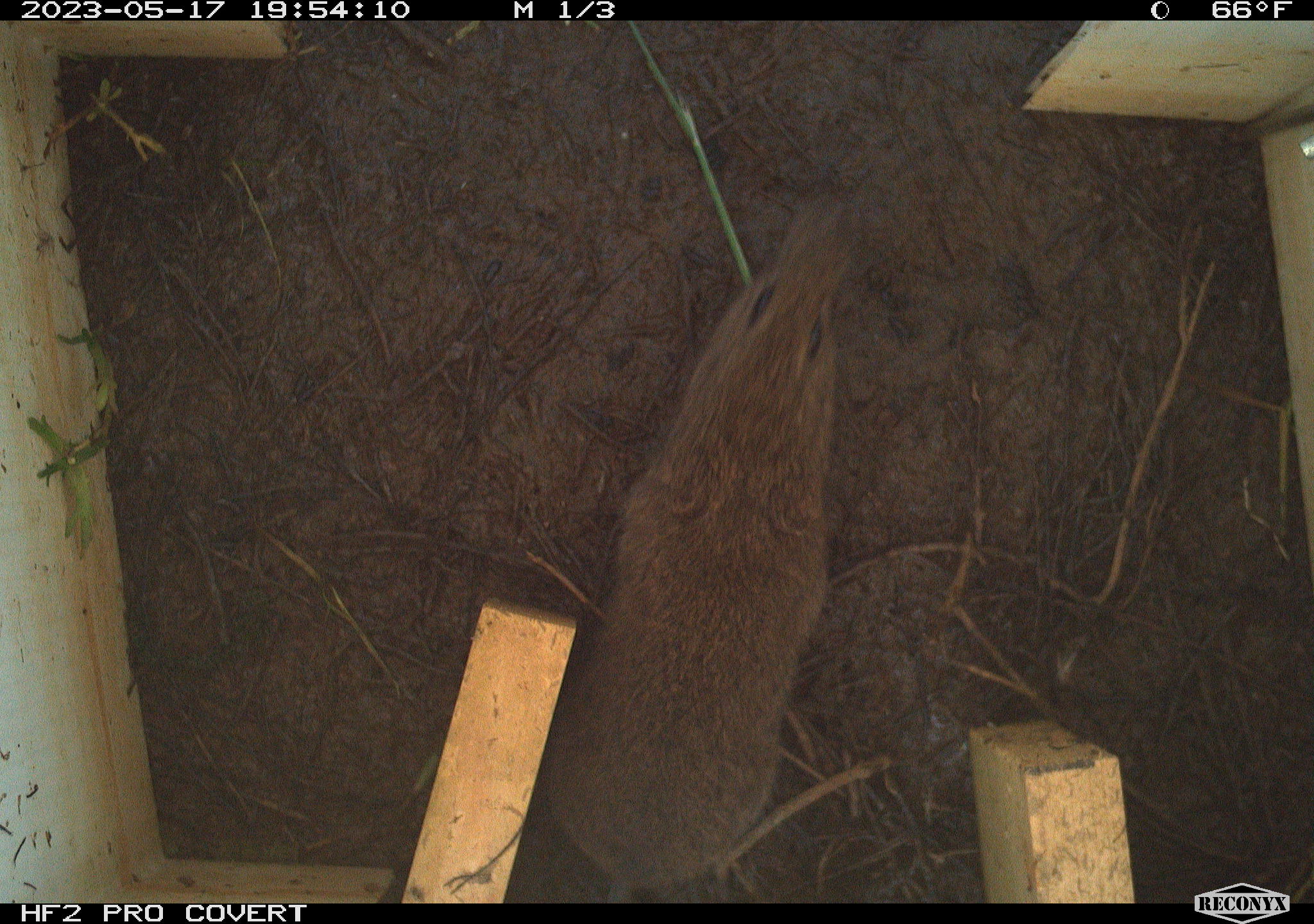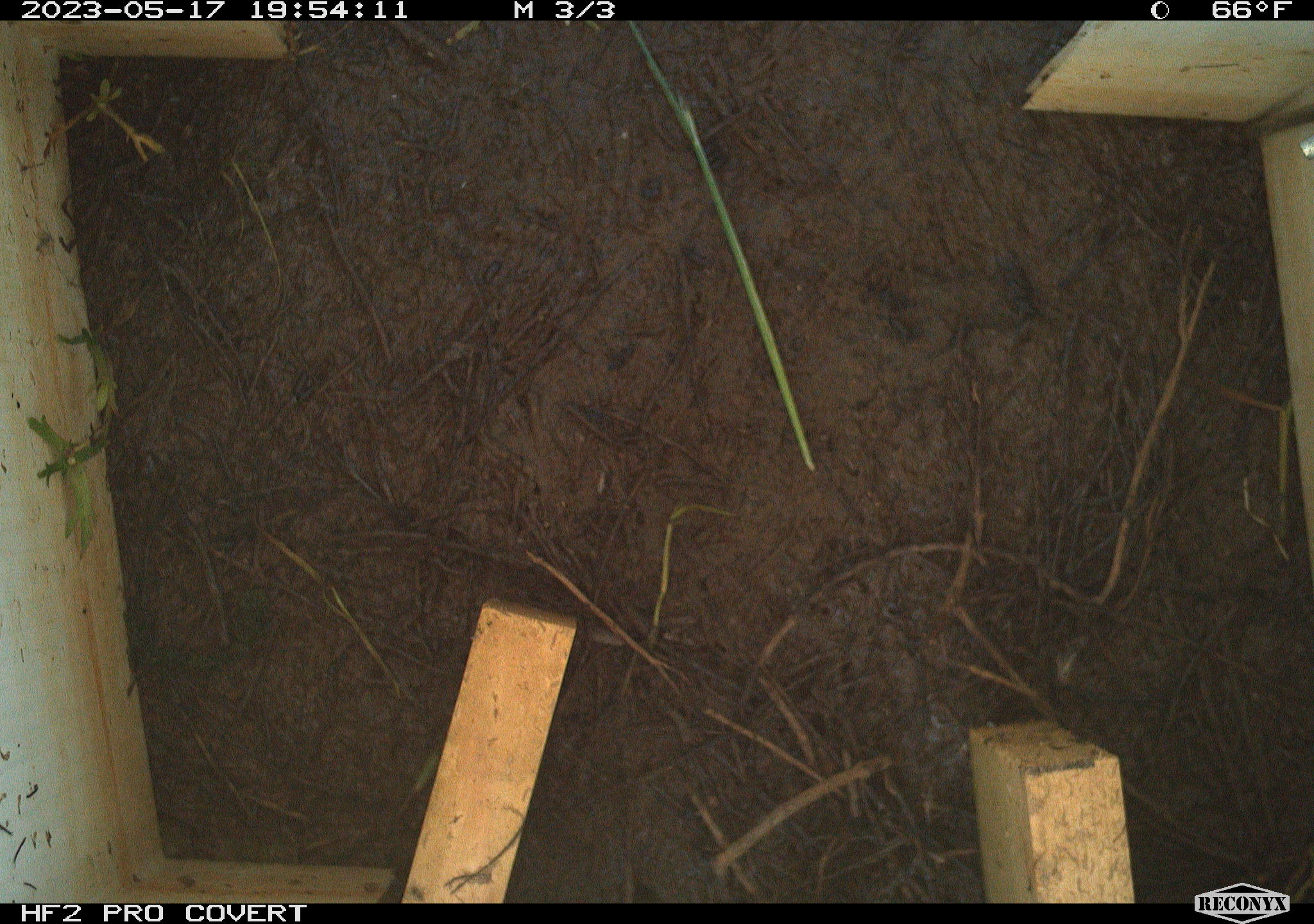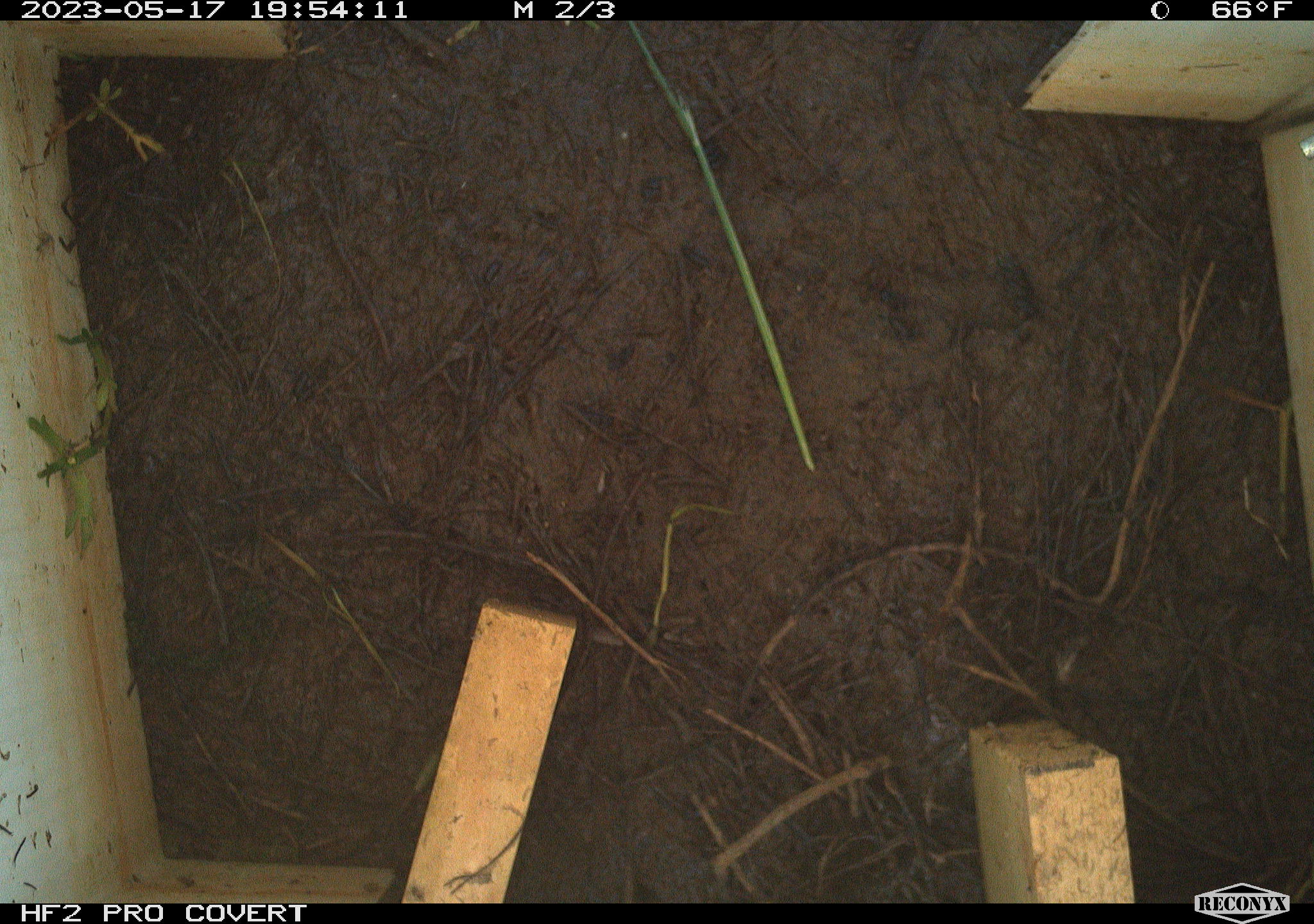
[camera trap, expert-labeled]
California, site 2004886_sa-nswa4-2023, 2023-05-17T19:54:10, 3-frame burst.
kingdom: Animalia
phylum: Chordata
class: Mammalia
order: Rodentia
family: Cricetidae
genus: Microtus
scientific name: Microtus californicus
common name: california vole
California vole (Microtus californicus).